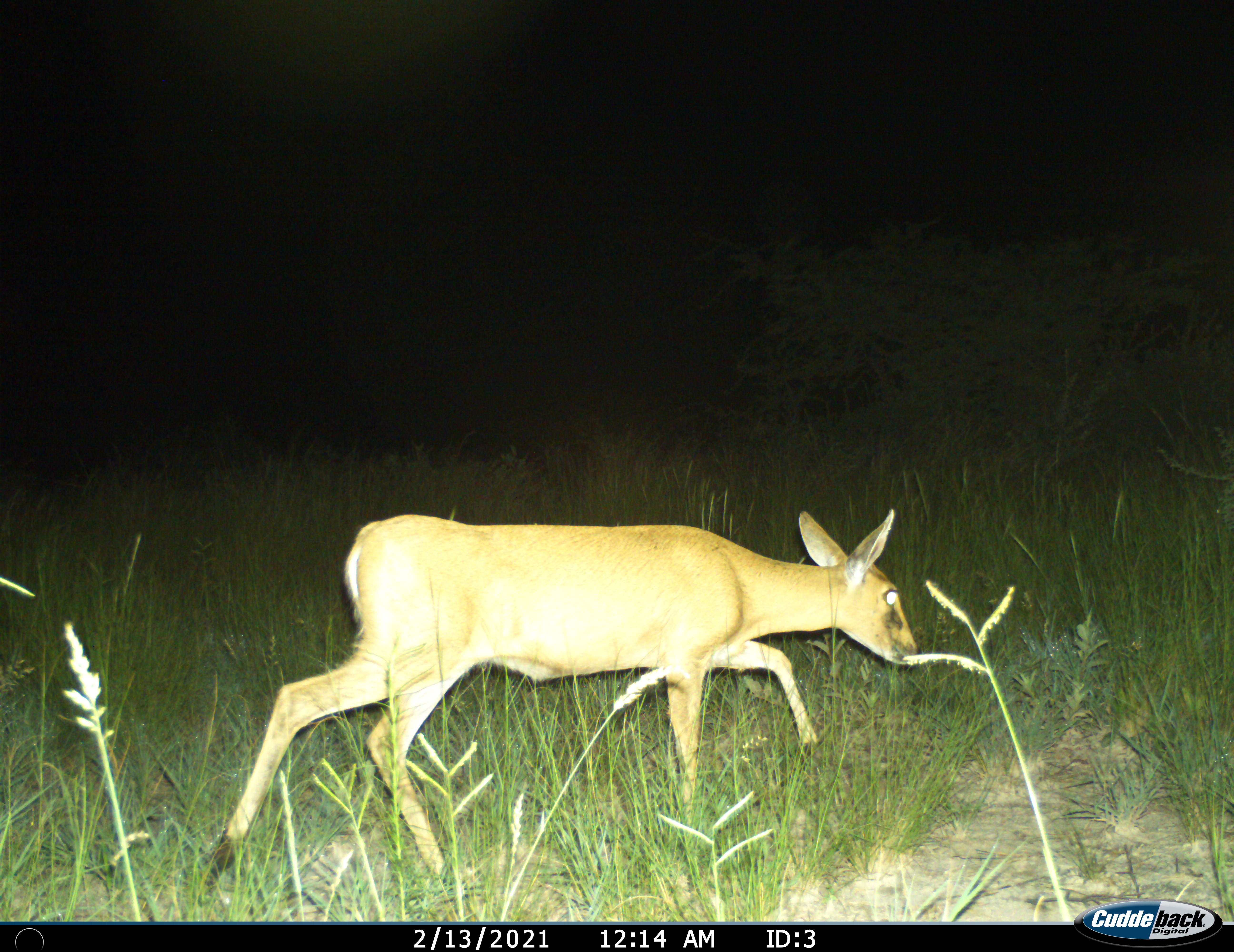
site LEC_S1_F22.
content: unidentified animal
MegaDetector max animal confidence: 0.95